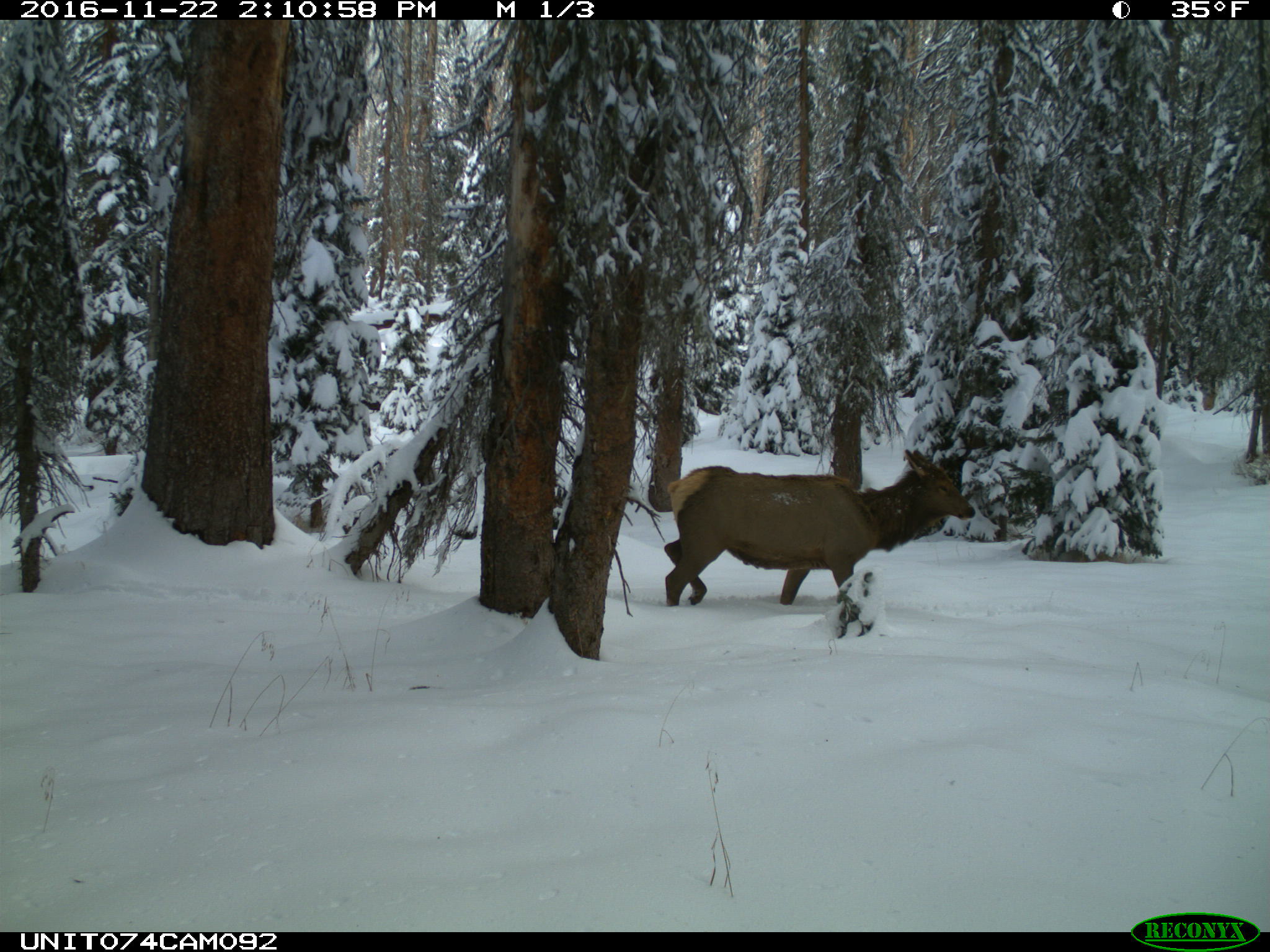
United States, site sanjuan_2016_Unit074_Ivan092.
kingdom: Animalia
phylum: Chordata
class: Mammalia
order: Artiodactyla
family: Cervidae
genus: Cervus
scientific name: Cervus elaphus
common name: red deer